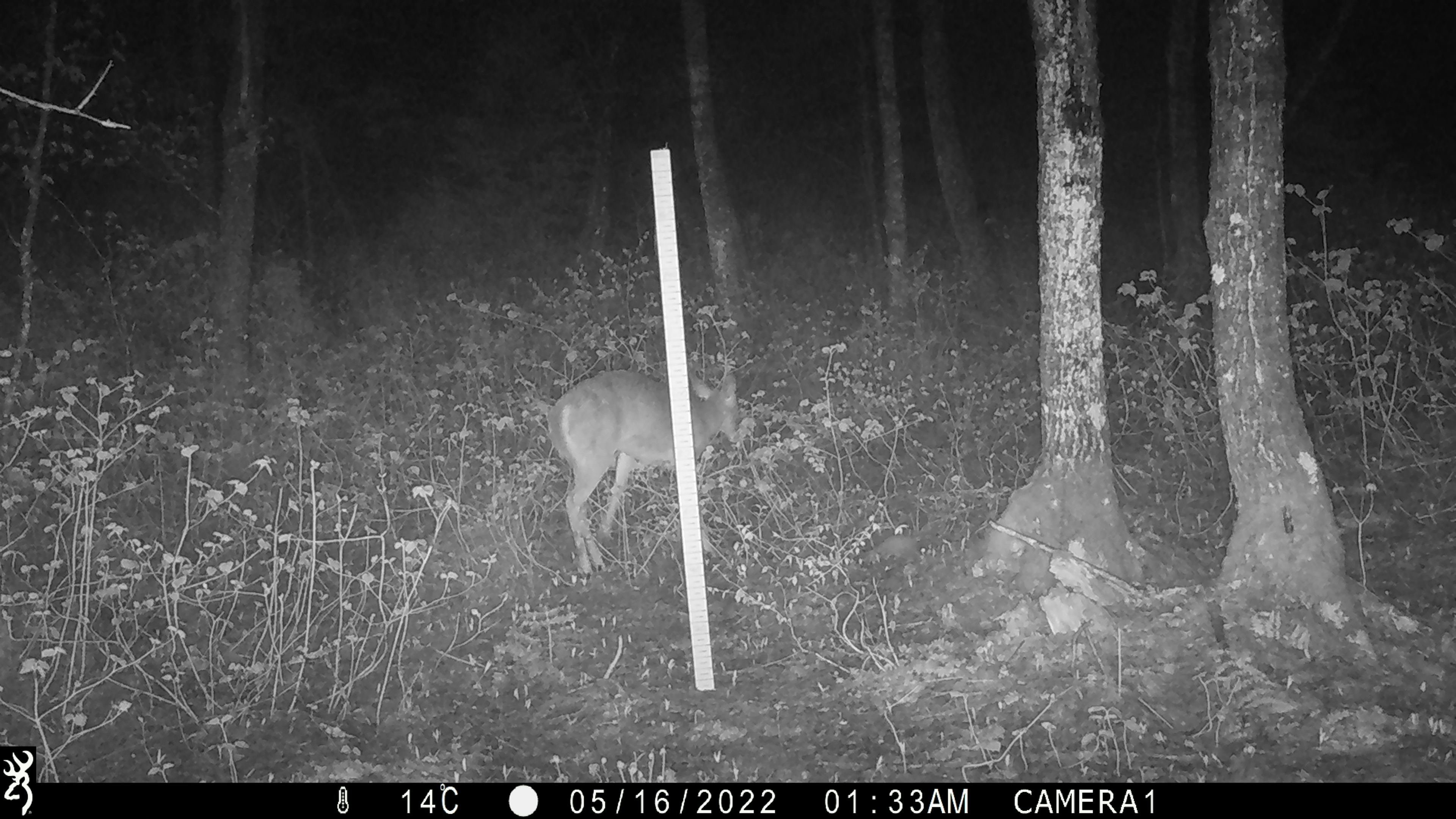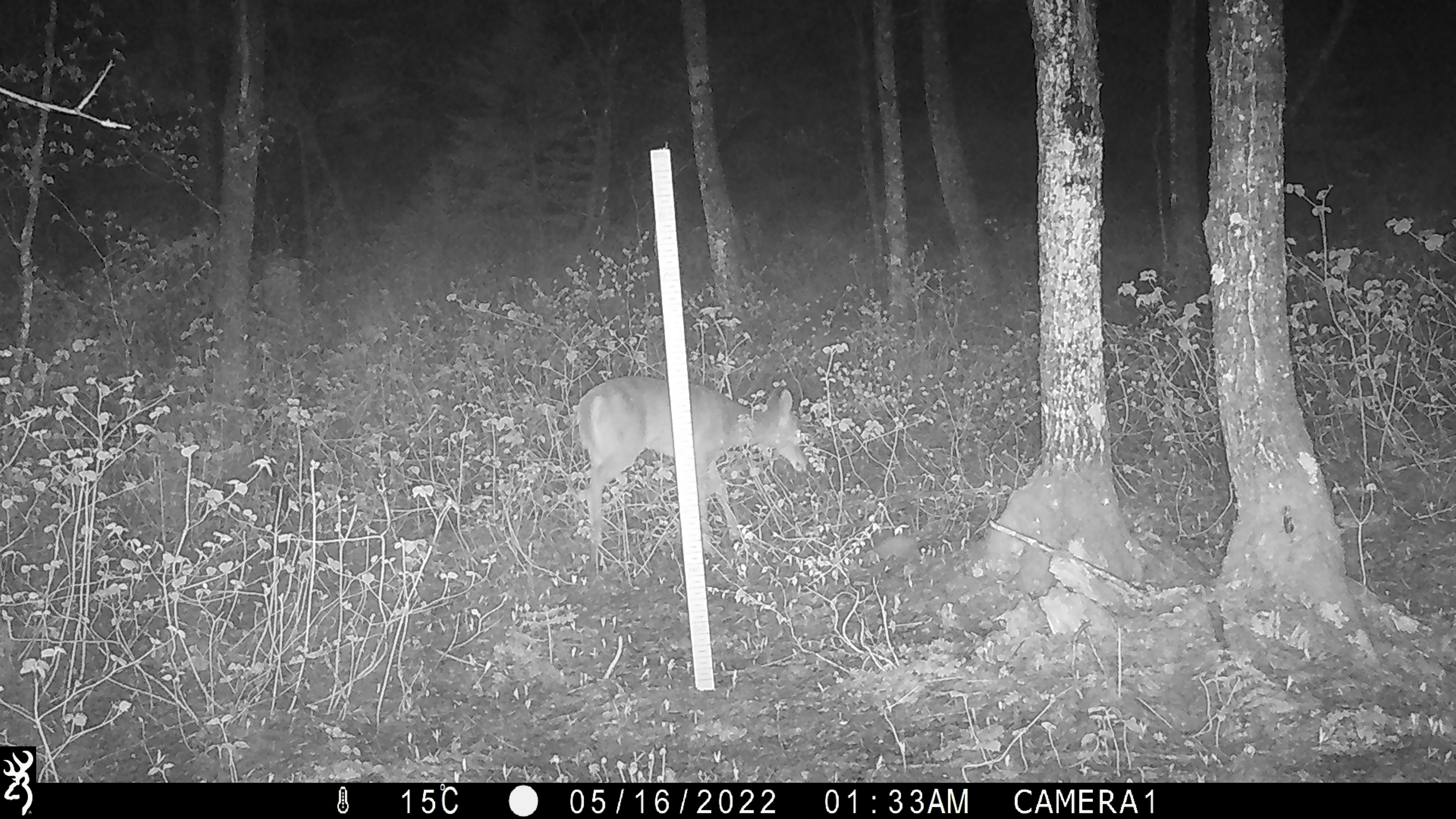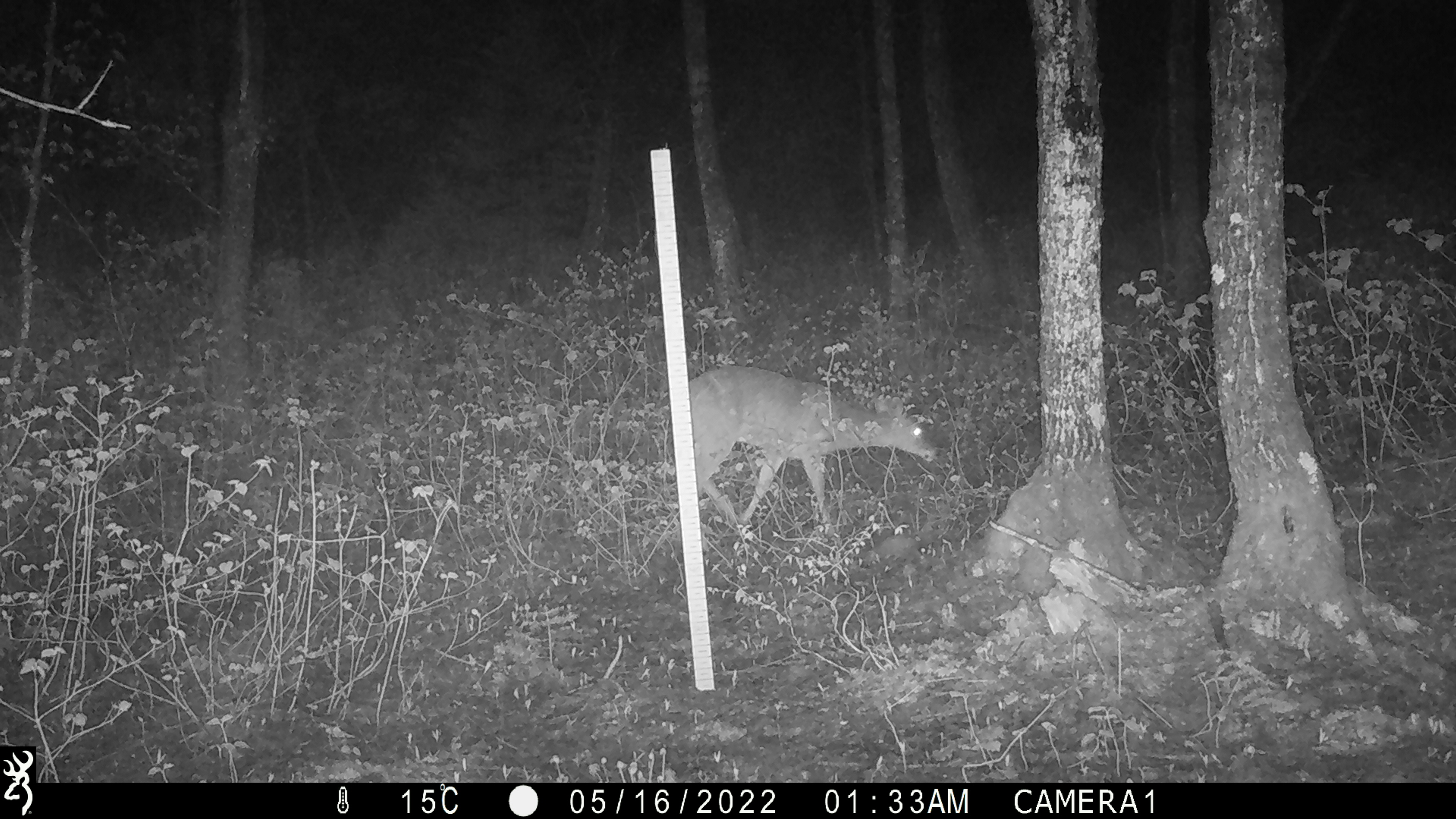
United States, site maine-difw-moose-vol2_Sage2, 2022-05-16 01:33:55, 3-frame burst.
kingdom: Animalia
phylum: Chordata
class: Mammalia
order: Artiodactyla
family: Cervidae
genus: Odocoileus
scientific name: Odocoileus virginianus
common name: white-tailed deer